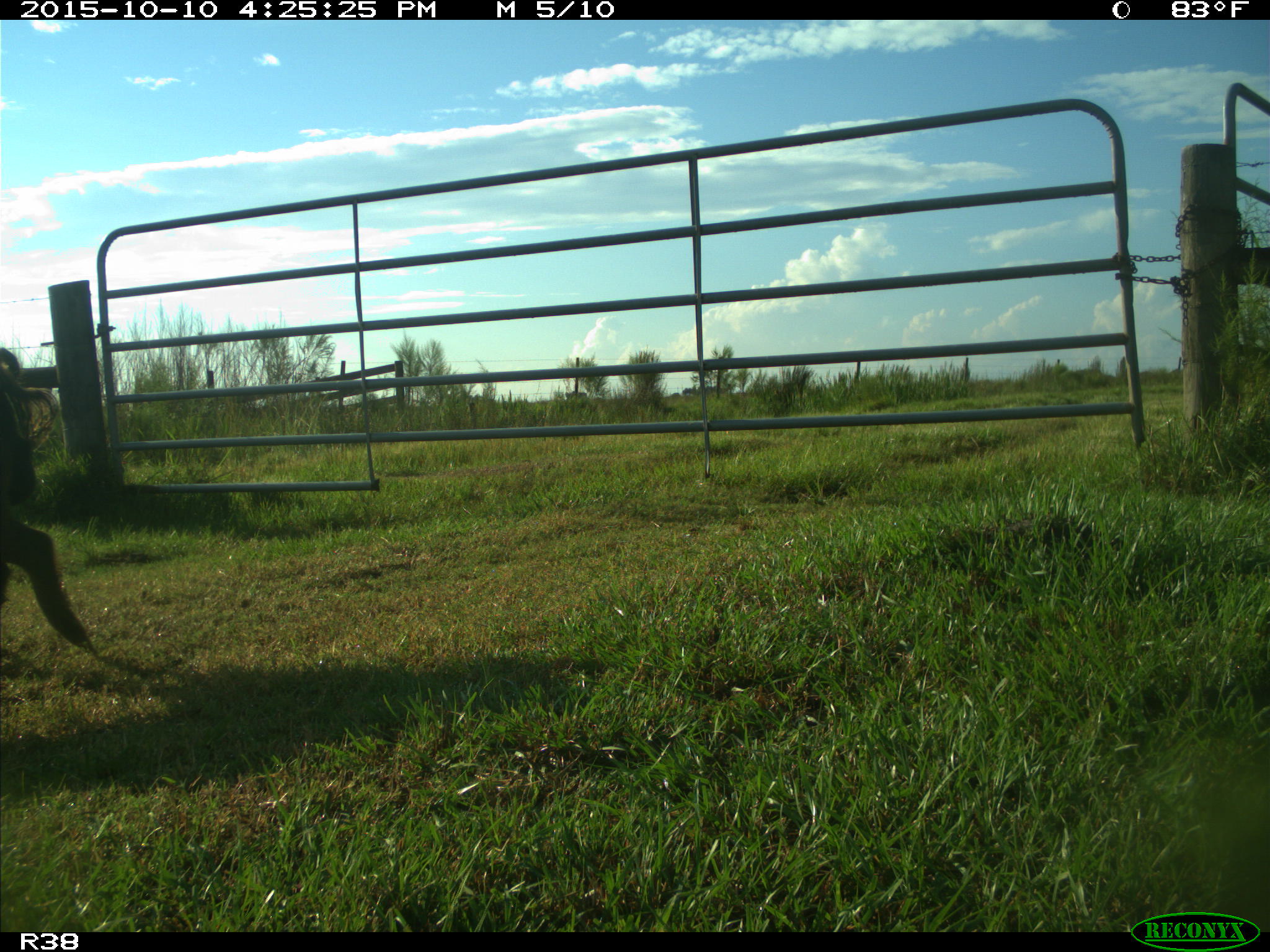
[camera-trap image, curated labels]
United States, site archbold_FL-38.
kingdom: Animalia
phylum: Chordata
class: Mammalia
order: Artiodactyla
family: Suidae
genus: Sus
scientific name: Sus scrofa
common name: wild boar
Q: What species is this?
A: Sus scrofa (wild boar).